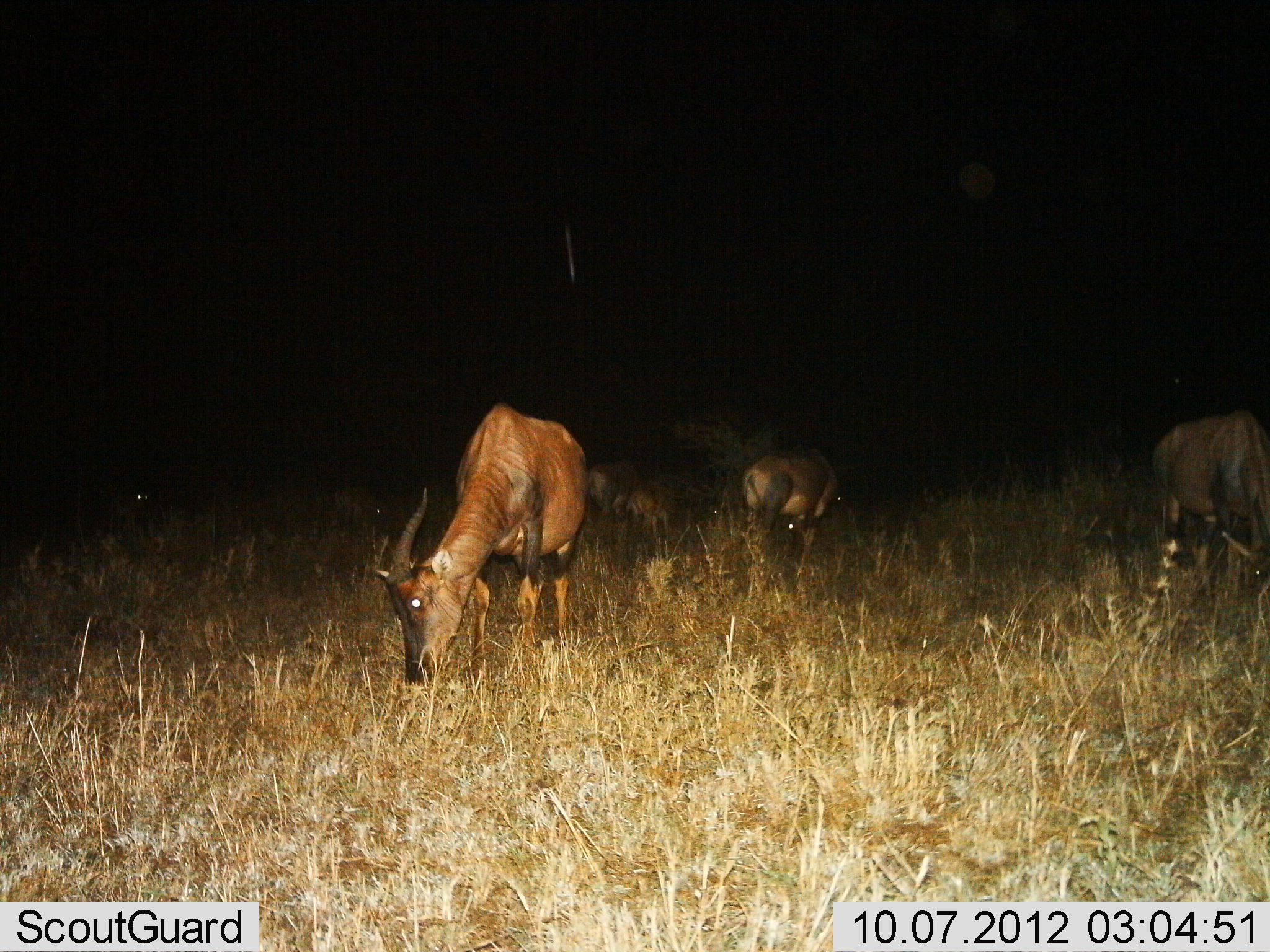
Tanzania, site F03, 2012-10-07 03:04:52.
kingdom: Animalia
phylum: Chordata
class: Mammalia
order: Artiodactyla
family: Bovidae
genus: Damaliscus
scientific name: Damaliscus lunatus jimela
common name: topi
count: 5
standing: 50%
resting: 0%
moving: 20%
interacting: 0%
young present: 50%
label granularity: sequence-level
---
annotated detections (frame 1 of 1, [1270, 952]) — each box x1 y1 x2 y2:
animal: 372 403 593 692; 1144 410 1270 603; 738 450 846 573; 610 480 678 544